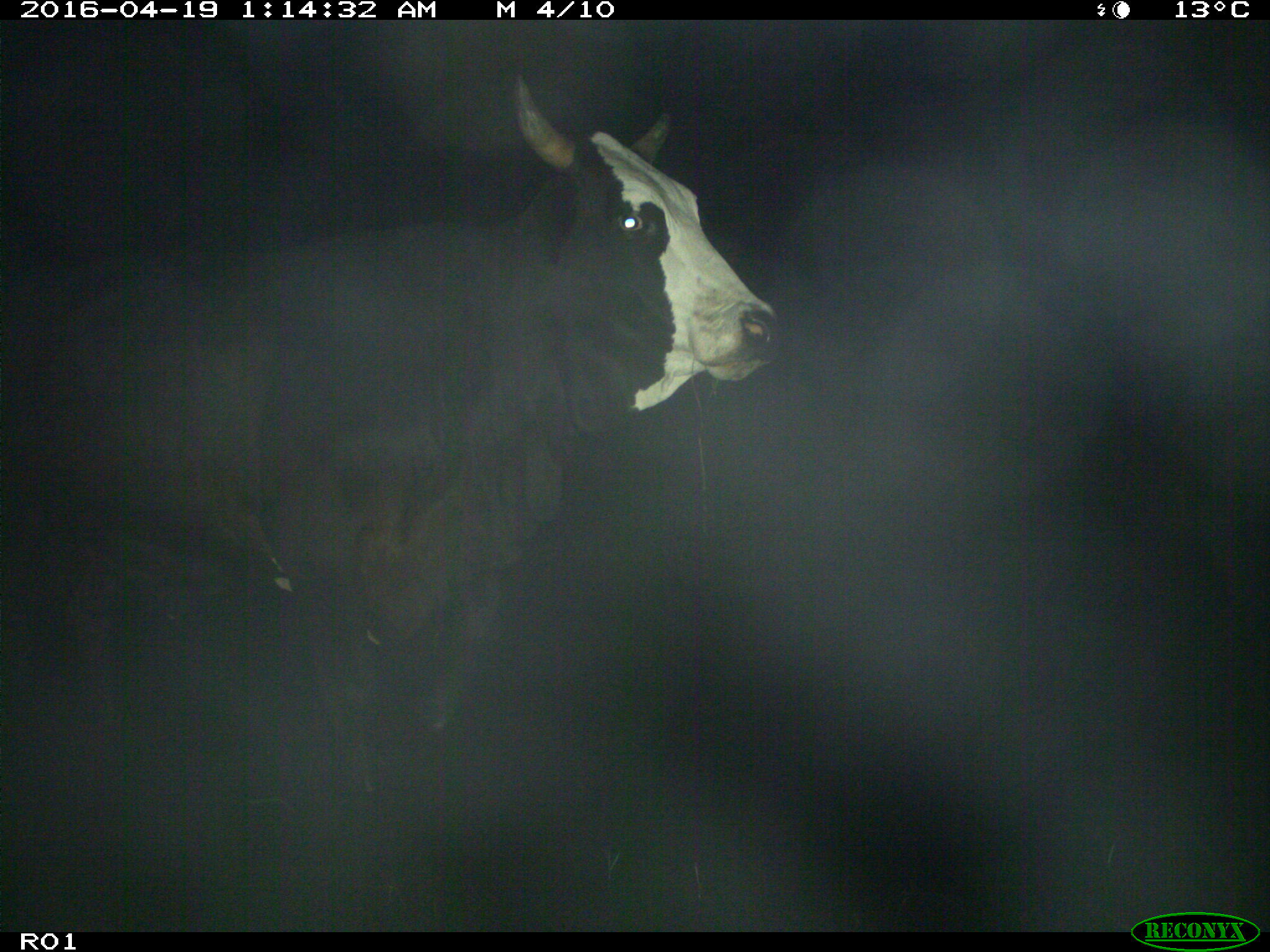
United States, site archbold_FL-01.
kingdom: Animalia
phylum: Chordata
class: Mammalia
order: Artiodactyla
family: Bovidae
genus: Bos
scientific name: Bos taurus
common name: domestic cow